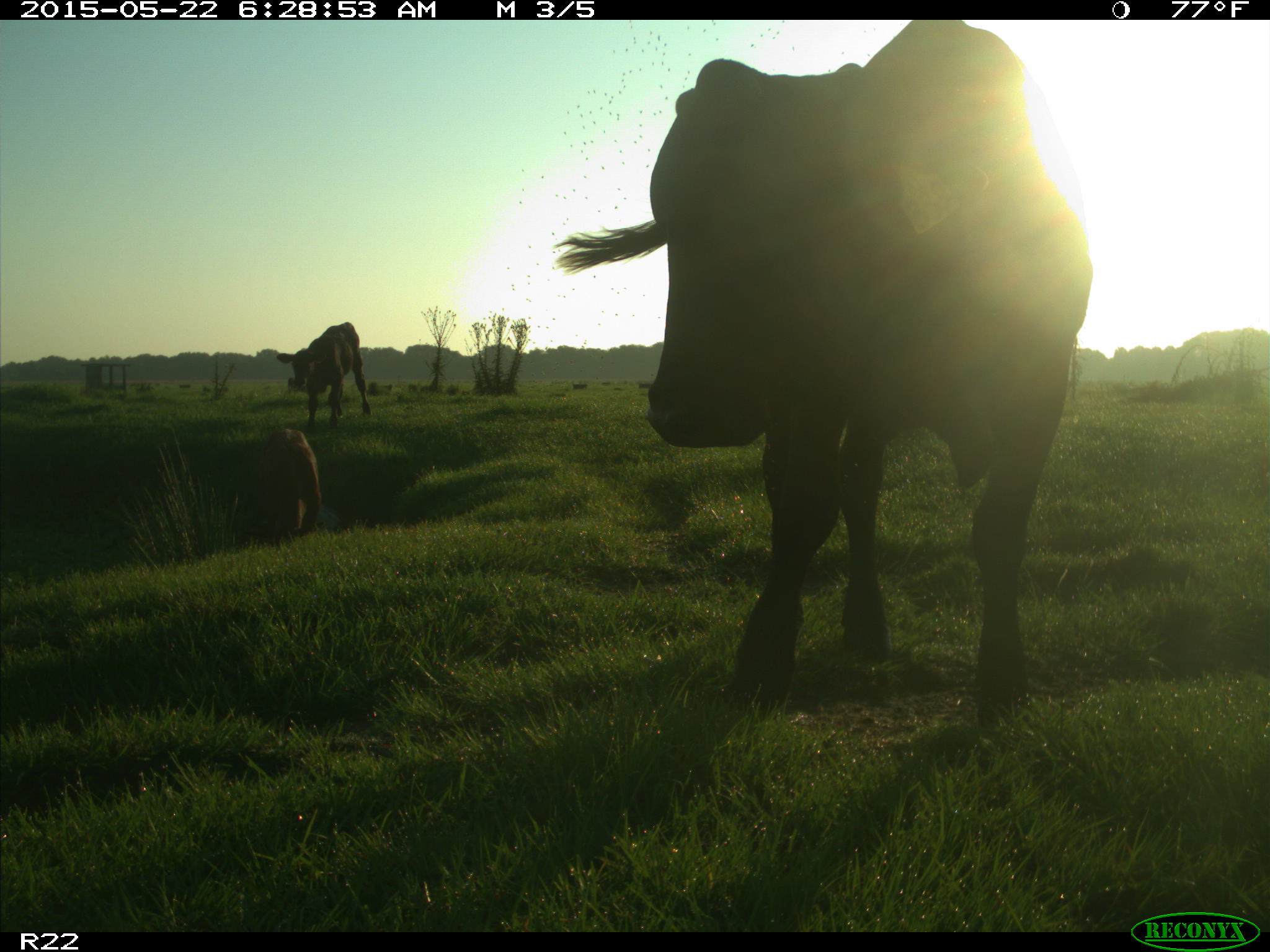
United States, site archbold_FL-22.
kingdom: Animalia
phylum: Chordata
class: Mammalia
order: Artiodactyla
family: Bovidae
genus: Bos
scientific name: Bos taurus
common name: domestic cow